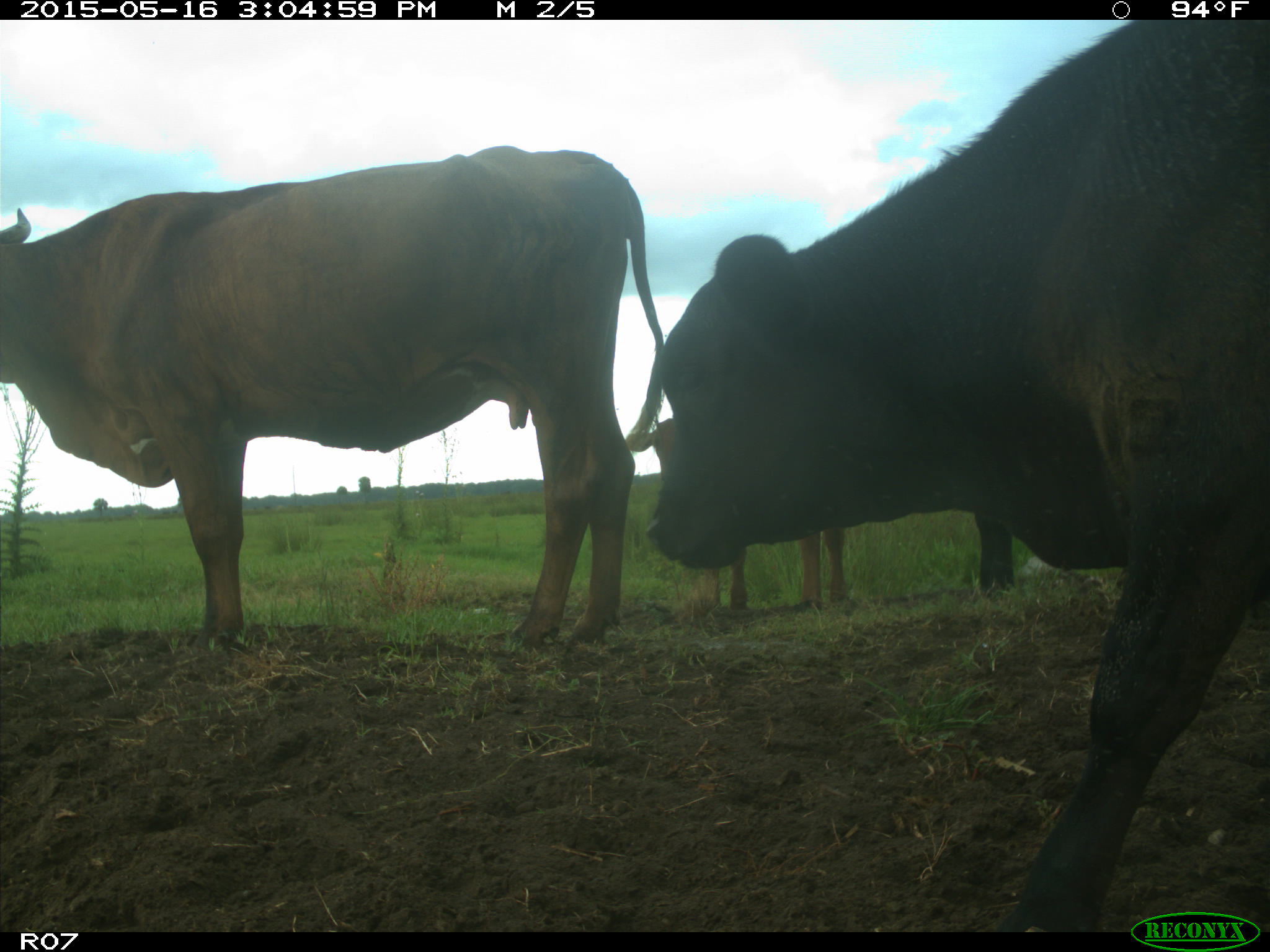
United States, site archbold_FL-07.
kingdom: Animalia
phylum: Chordata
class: Mammalia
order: Artiodactyla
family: Bovidae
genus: Bos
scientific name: Bos taurus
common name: domestic cow